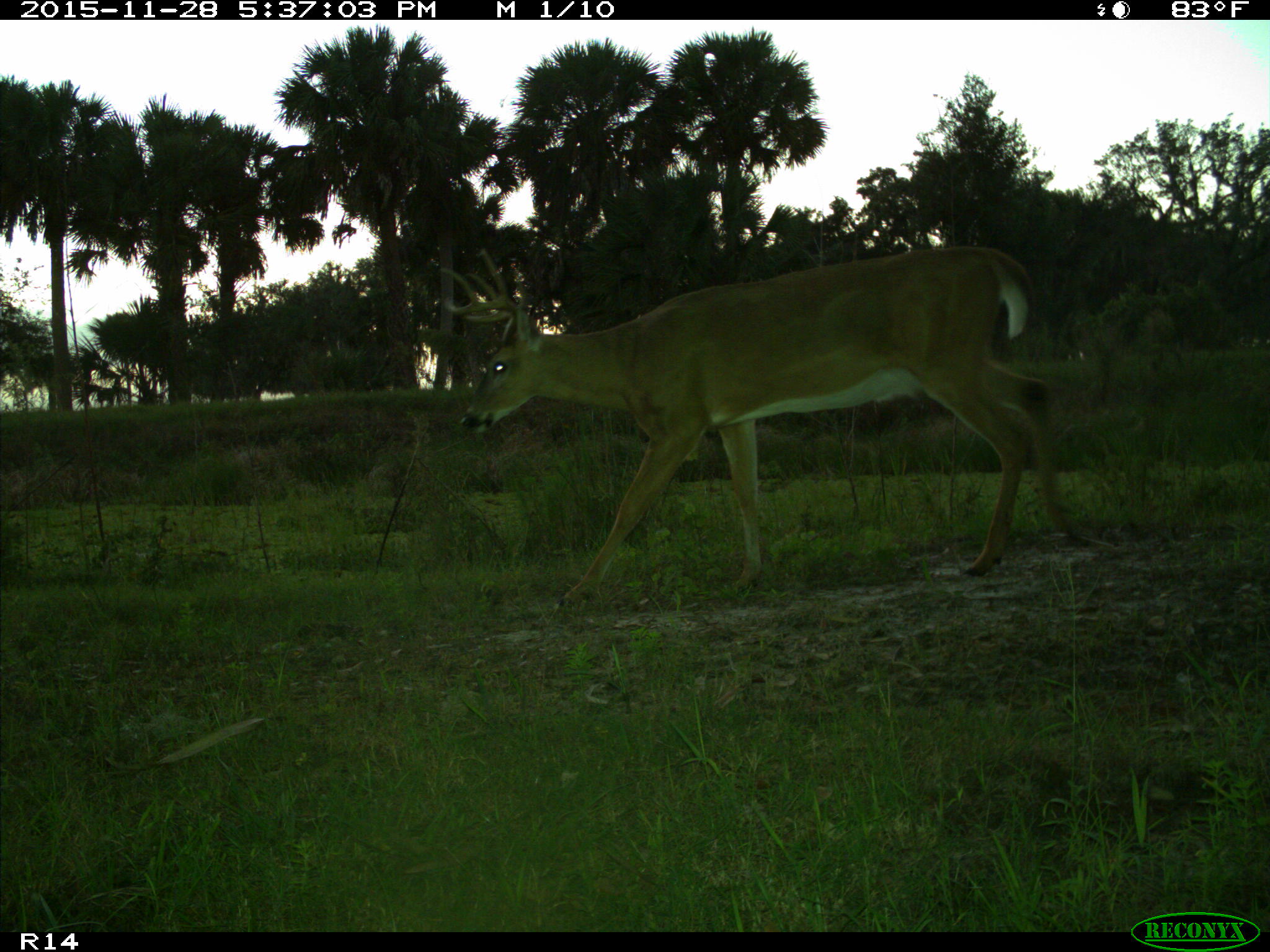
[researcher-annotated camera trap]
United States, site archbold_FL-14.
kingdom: Animalia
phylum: Chordata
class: Mammalia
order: Artiodactyla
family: Cervidae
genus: Odocoileus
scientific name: Odocoileus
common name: deer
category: unidentified deer